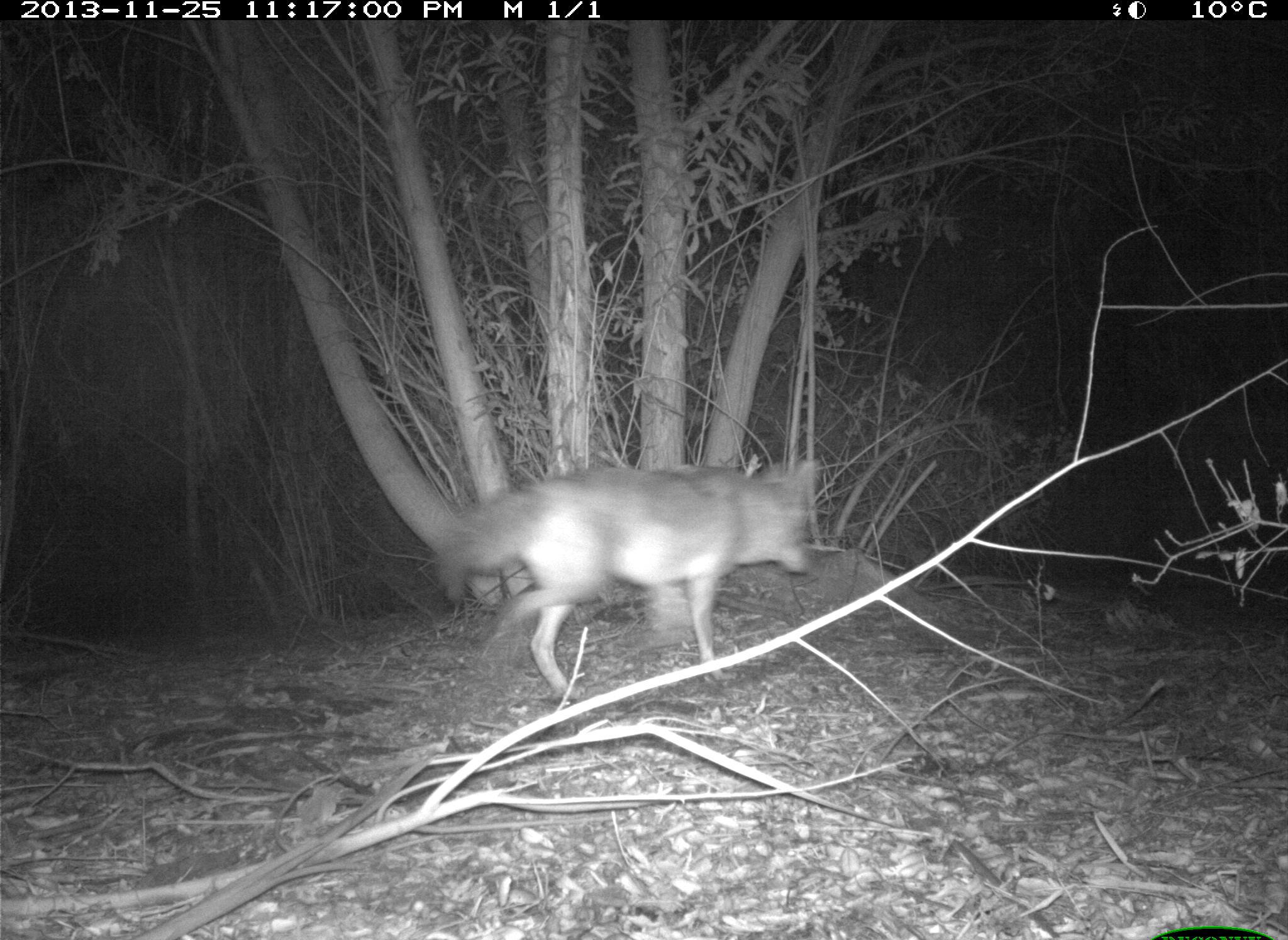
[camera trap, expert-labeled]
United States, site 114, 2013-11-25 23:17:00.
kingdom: Animalia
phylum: Chordata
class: Mammalia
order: Carnivora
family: Canidae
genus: Canis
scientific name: Canis latrans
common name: coyote